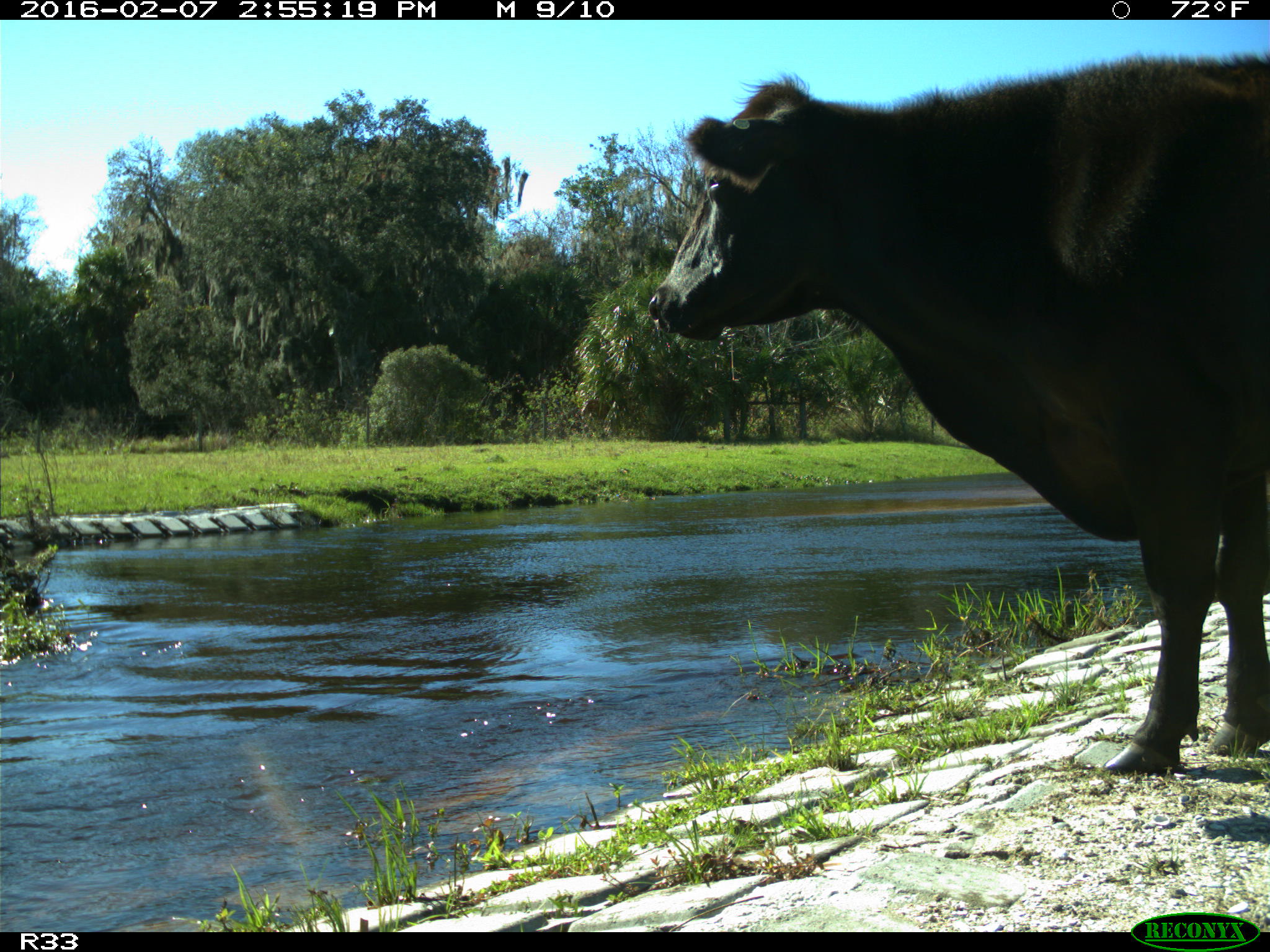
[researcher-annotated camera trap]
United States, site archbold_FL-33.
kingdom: Animalia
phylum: Chordata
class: Mammalia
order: Artiodactyla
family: Bovidae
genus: Bos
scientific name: Bos taurus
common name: domestic cow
Bos taurus (domestic cow).